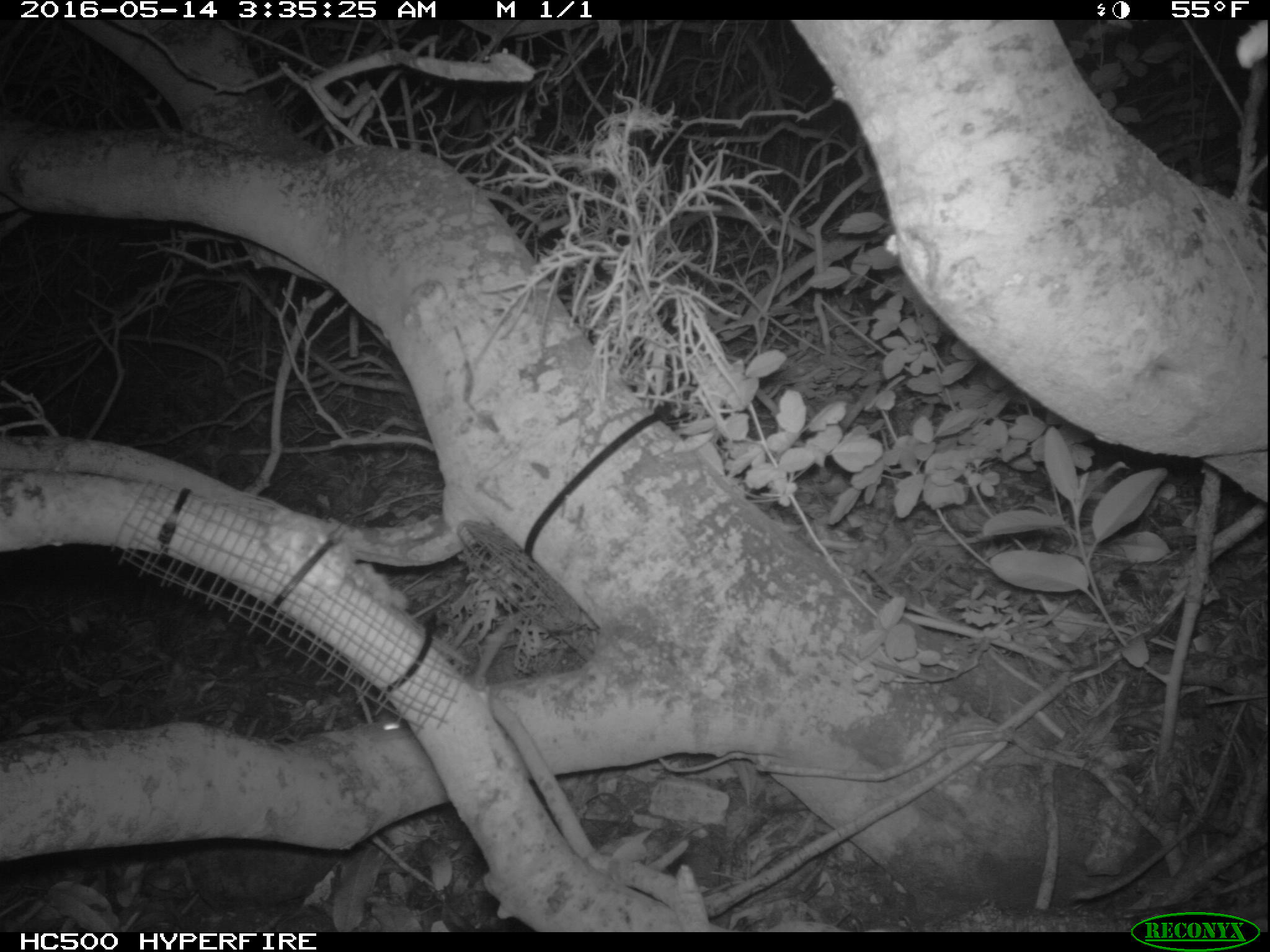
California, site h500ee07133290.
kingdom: Animalia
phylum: Chordata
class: Mammalia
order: Rodentia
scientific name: Rodentia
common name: rodent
Rodent (Rodentia).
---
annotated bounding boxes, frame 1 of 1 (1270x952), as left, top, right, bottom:
rodent: 373, 609, 525, 731